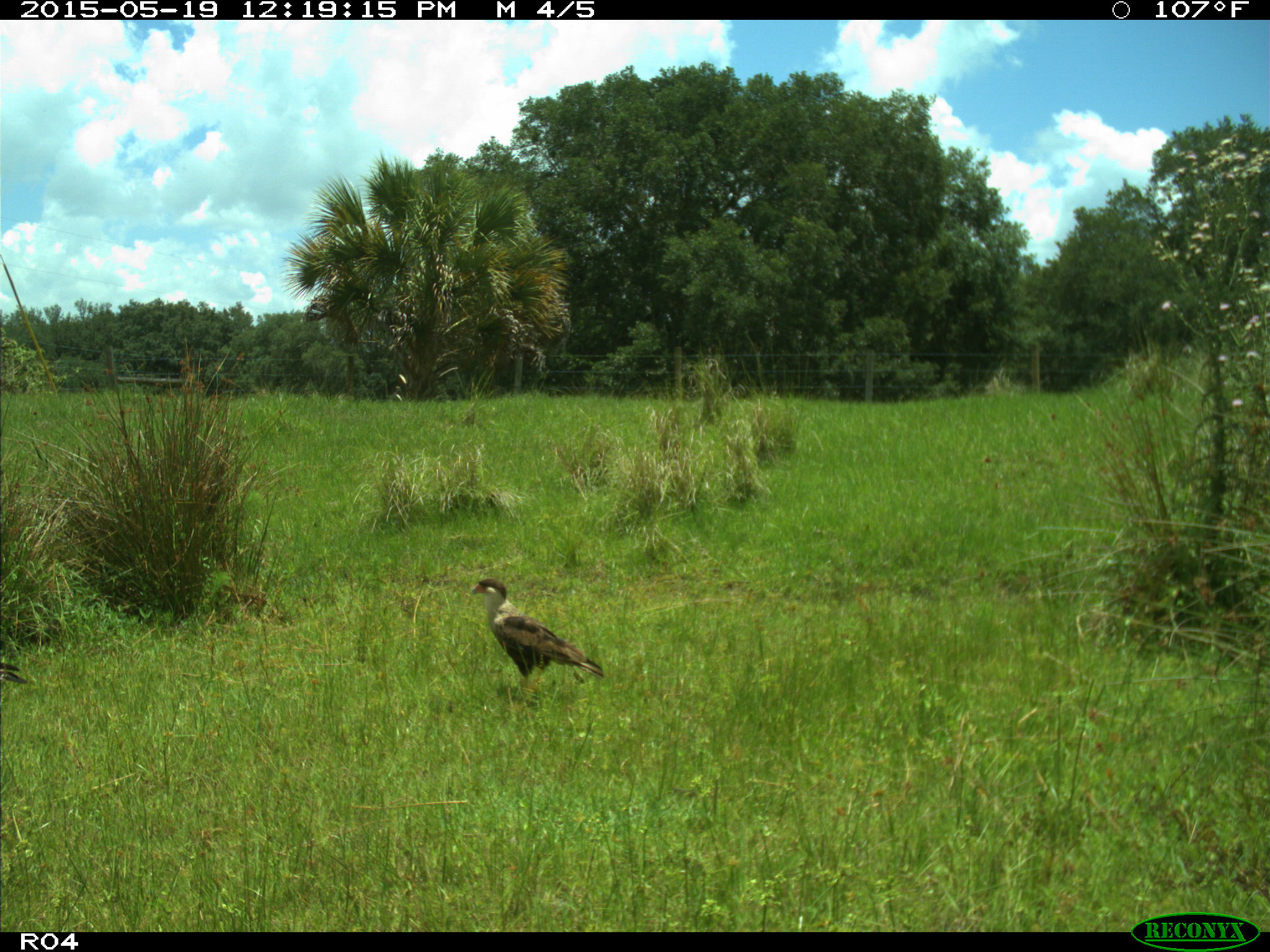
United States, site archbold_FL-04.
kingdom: Animalia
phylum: Chordata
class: Aves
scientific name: Aves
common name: birds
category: unidentified bird